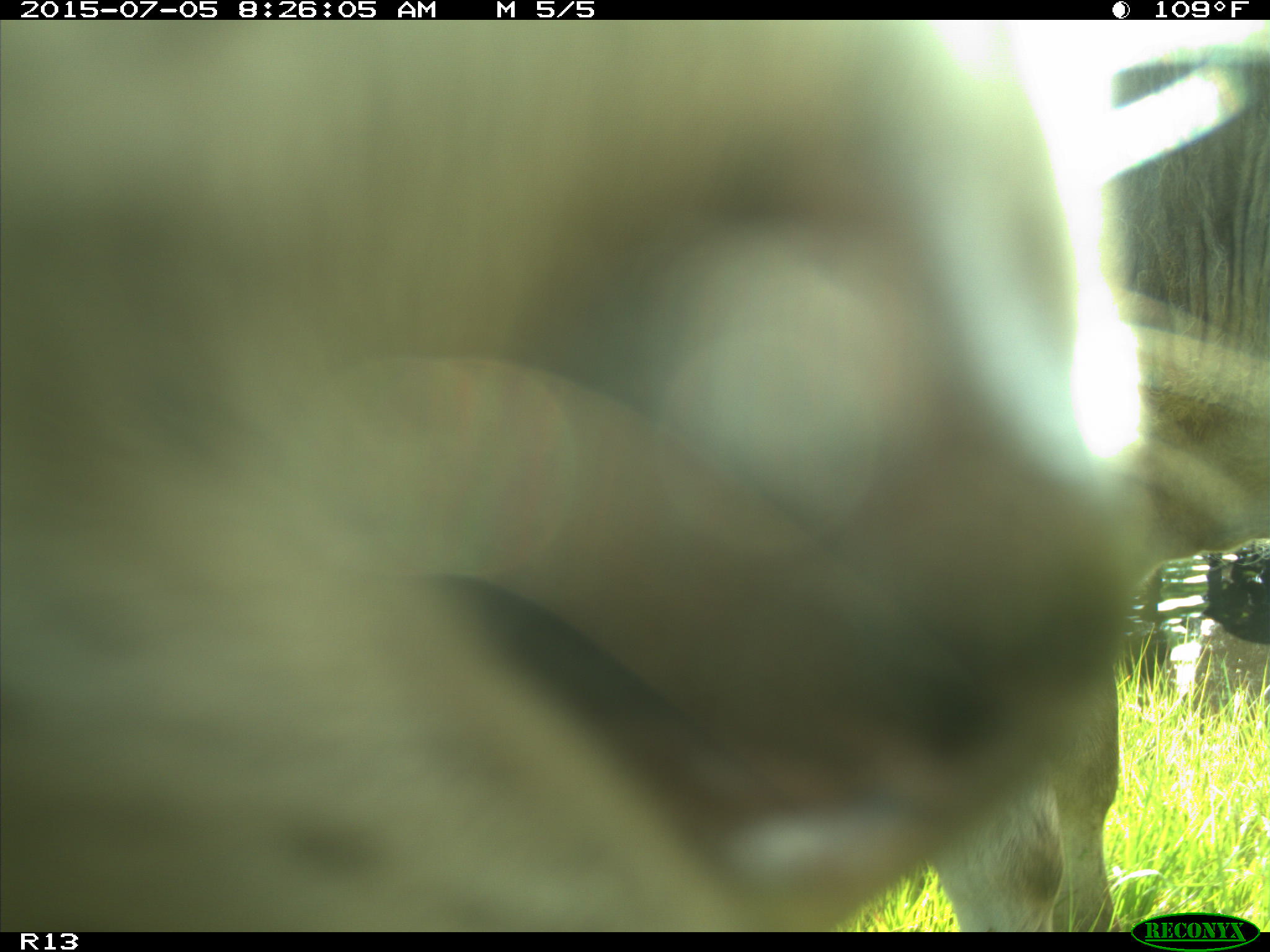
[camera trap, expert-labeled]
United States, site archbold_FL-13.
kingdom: Animalia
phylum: Chordata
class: Mammalia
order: Artiodactyla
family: Bovidae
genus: Bos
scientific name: Bos taurus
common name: domestic cow